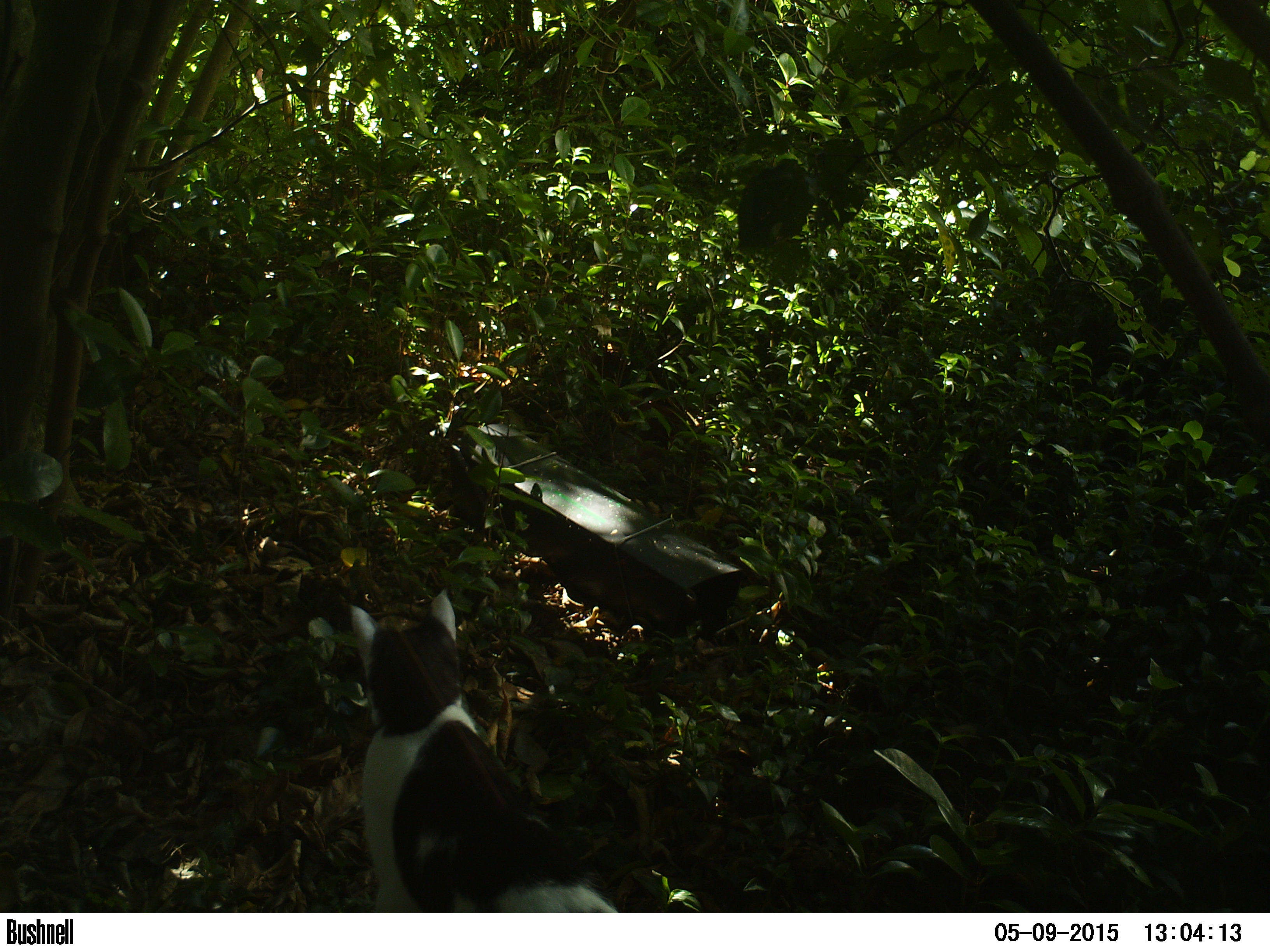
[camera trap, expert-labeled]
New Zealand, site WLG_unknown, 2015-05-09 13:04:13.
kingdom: Animalia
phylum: Chordata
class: Mammalia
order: Carnivora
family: Felidae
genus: Felis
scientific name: Felis catus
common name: domestic cat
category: cat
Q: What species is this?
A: Cat (domestic cat) (Felis catus).